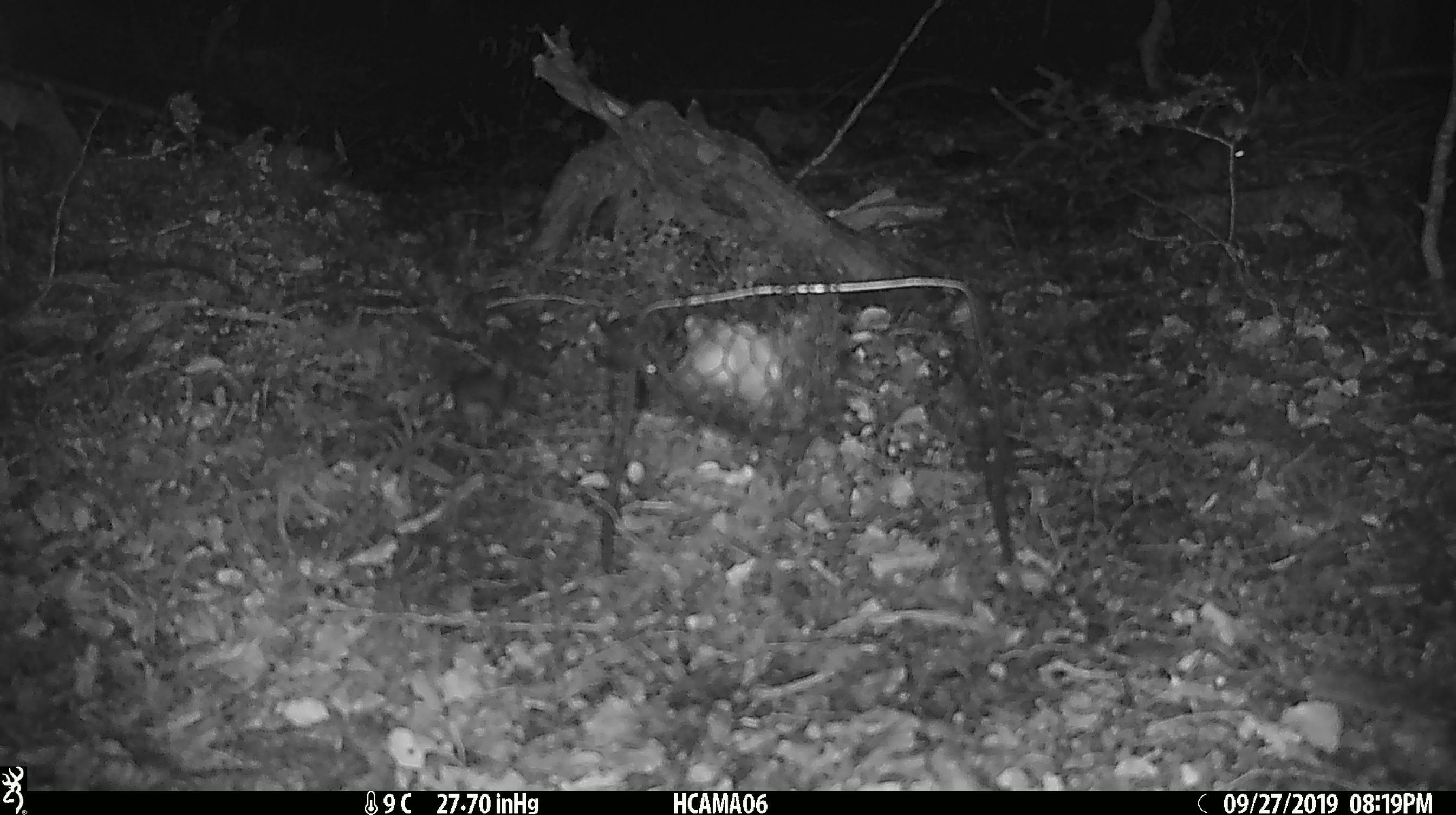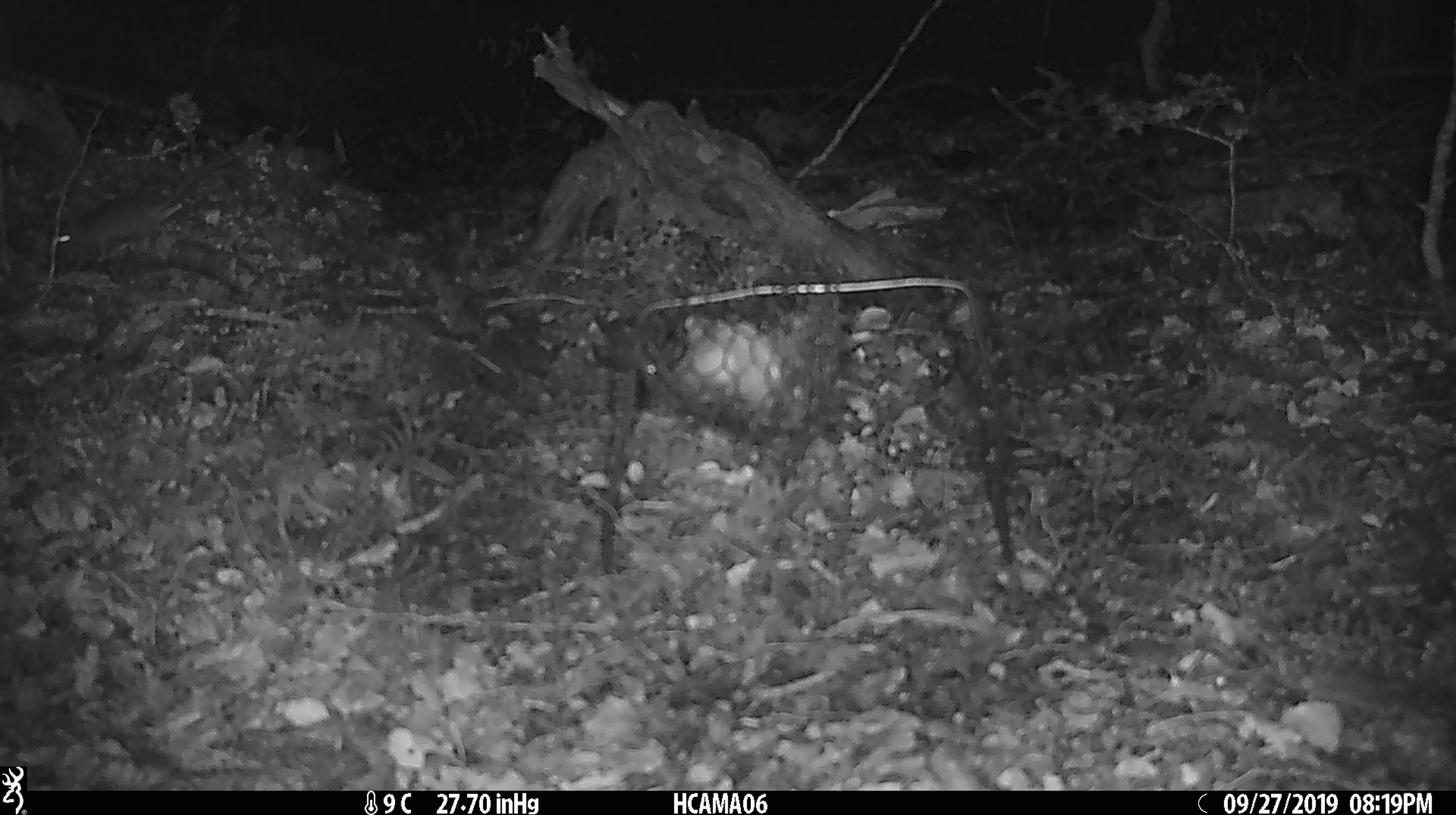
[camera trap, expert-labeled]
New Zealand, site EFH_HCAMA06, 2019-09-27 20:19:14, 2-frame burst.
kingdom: Animalia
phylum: Chordata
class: Mammalia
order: Rodentia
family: Muridae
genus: Rattus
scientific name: Rattus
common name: rat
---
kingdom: Animalia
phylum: Chordata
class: Mammalia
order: Rodentia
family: Muridae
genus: Mus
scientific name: Mus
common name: mouse